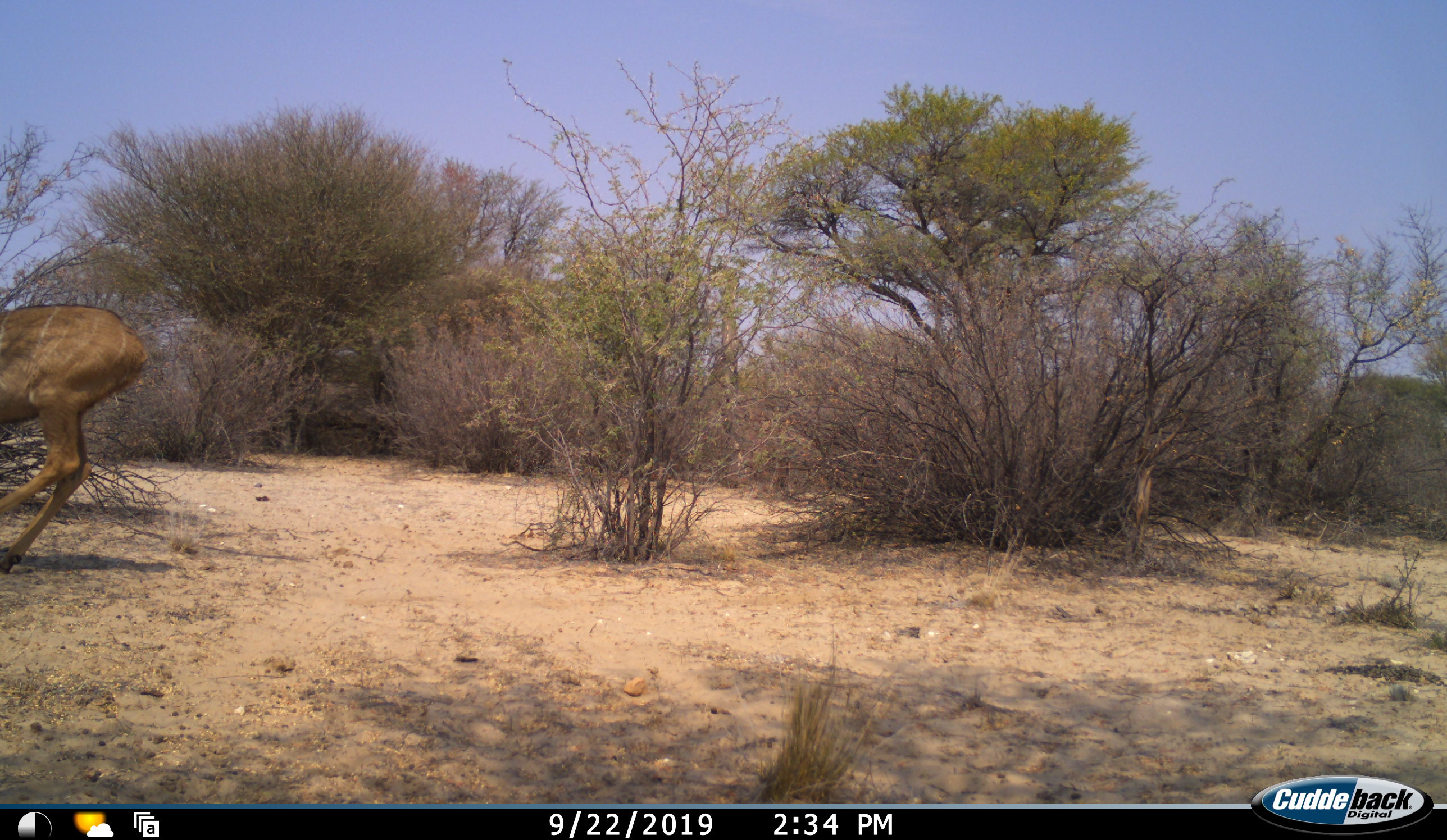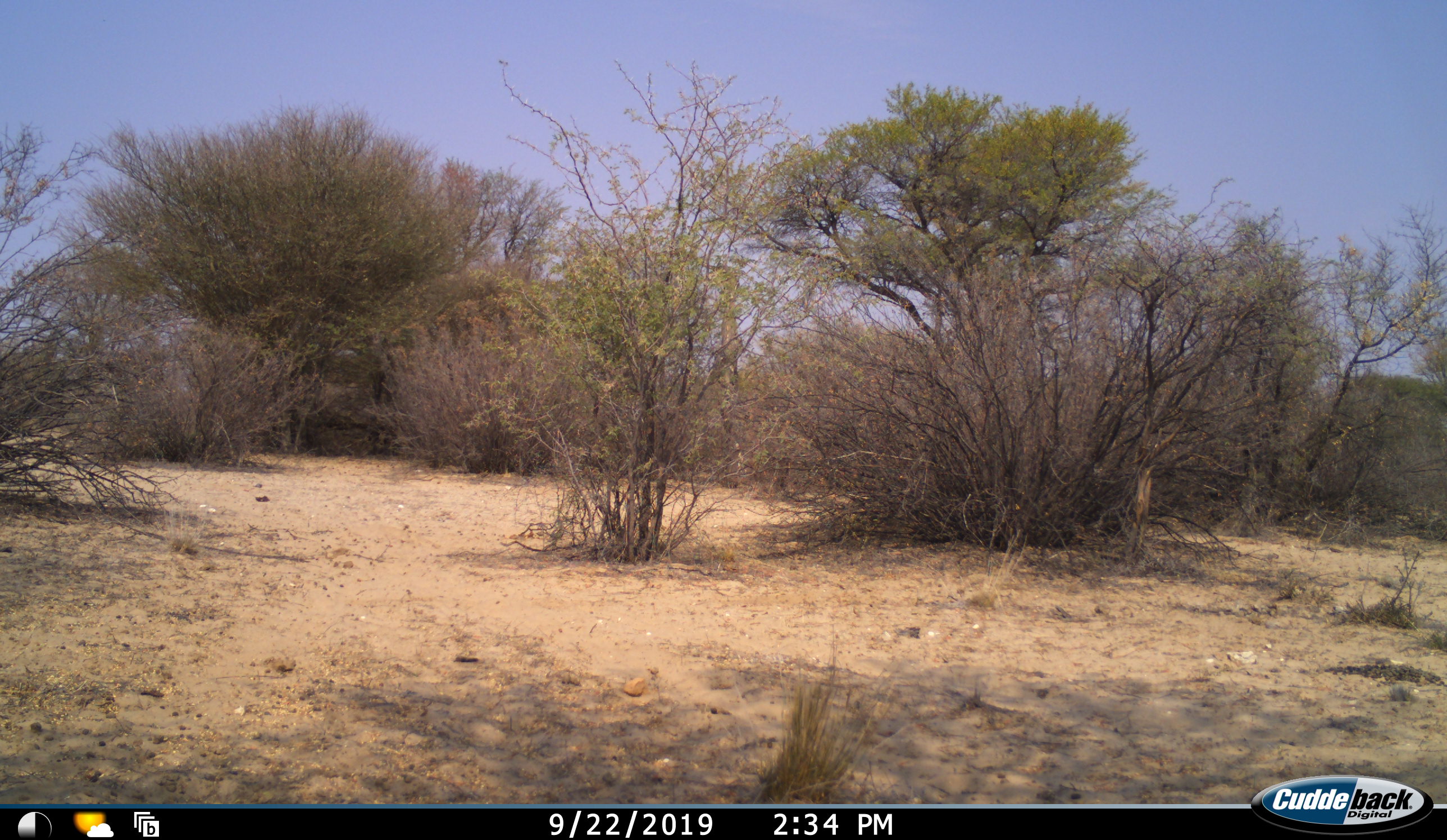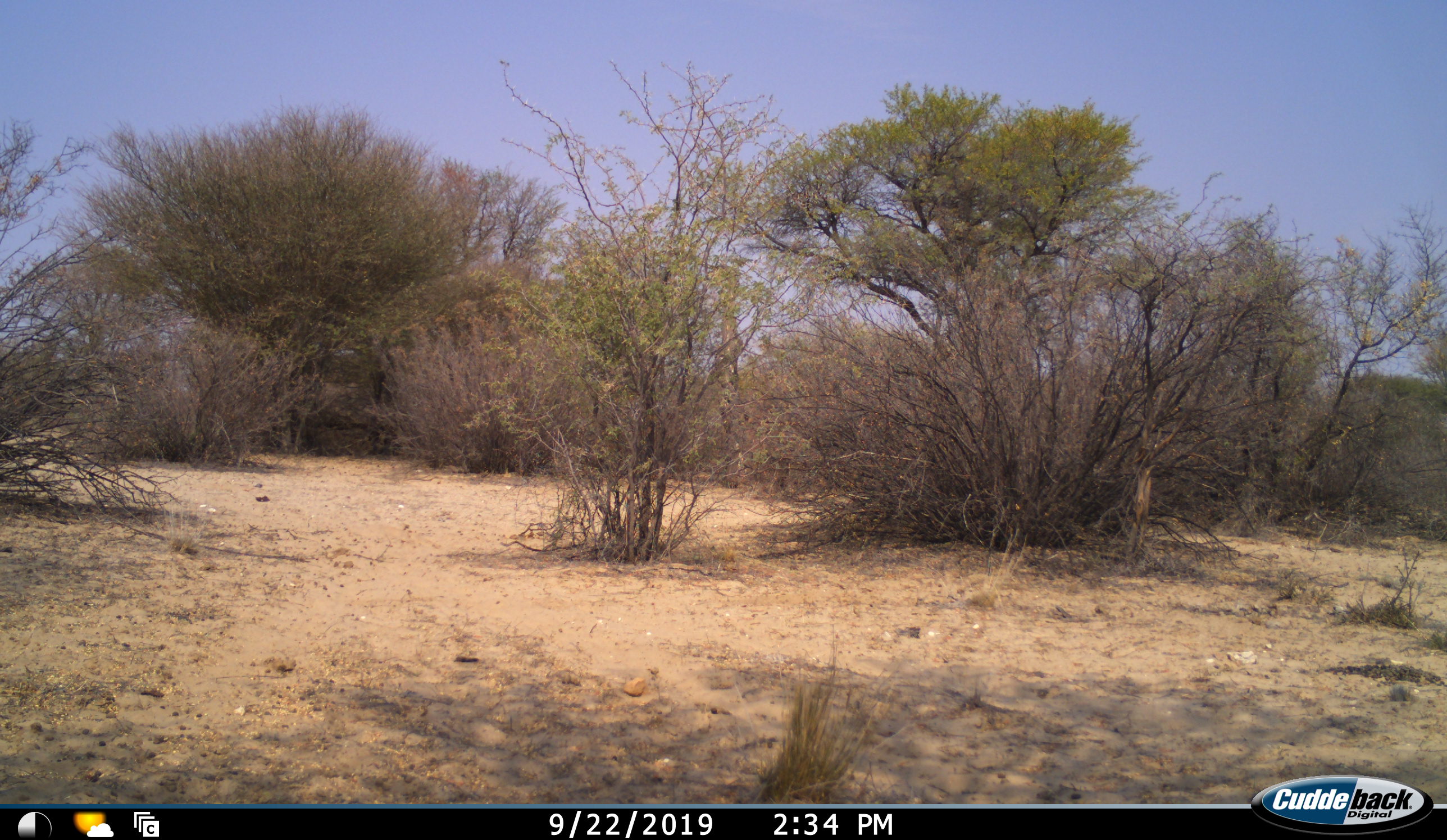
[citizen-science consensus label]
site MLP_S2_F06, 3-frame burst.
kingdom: Animalia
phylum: Chordata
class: Mammalia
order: Artiodactyla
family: Bovidae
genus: Tragelaphus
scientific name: Tragelaphus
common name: kudu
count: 1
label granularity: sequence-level